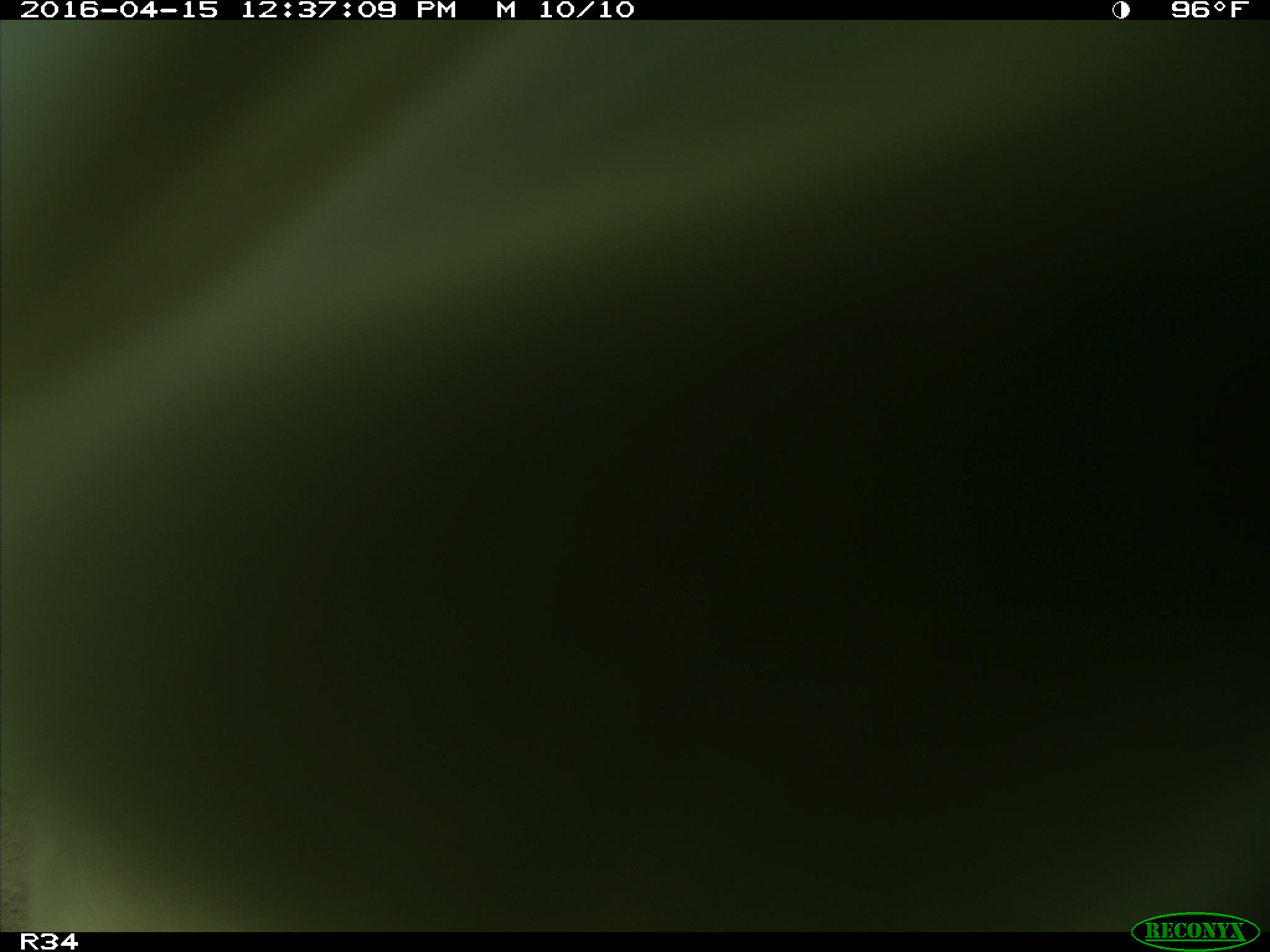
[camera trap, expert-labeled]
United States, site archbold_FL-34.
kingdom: Animalia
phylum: Chordata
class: Mammalia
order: Artiodactyla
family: Bovidae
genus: Bos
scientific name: Bos taurus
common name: domestic cow